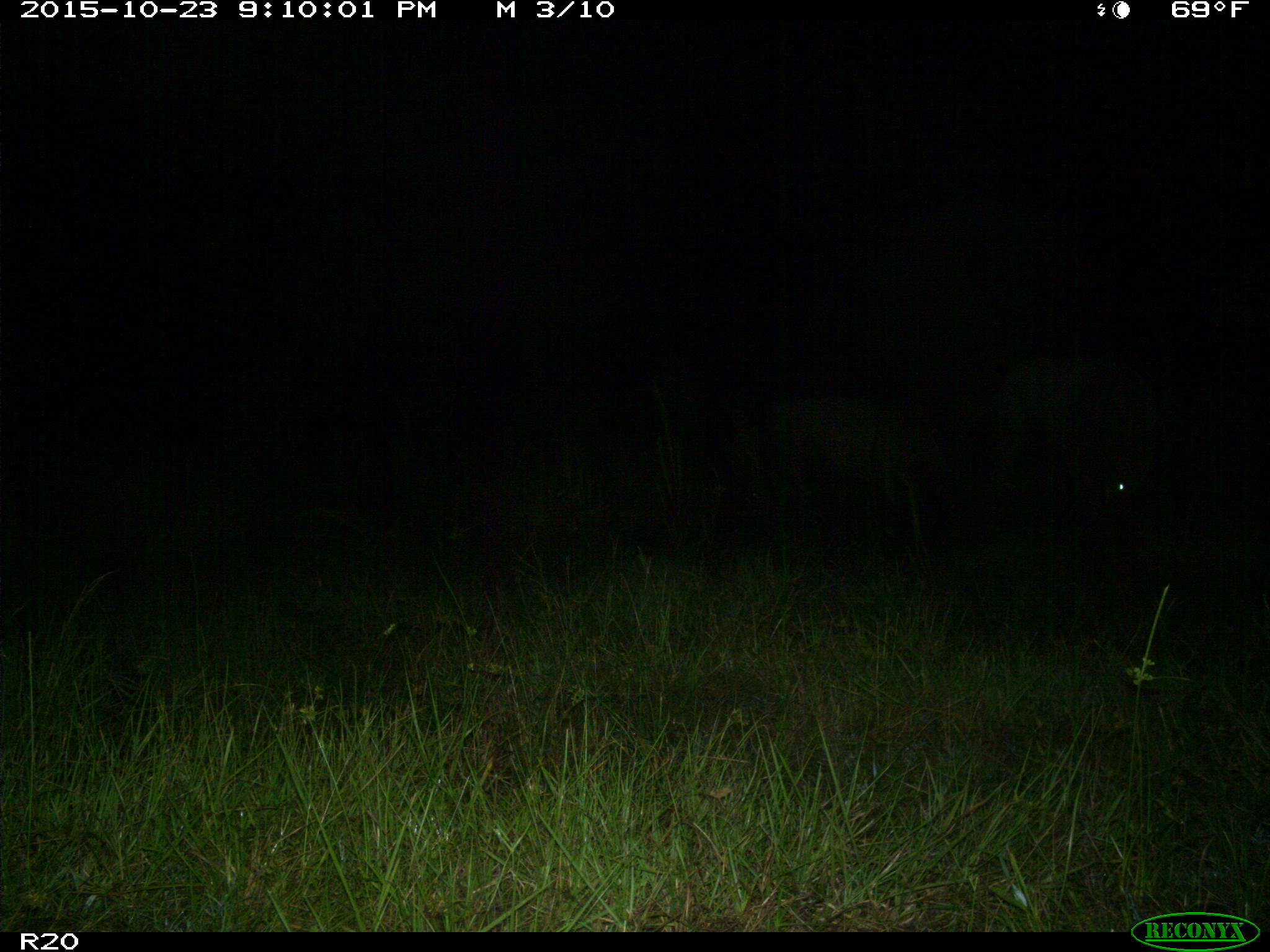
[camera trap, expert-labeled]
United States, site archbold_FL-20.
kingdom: Animalia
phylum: Chordata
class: Mammalia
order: Artiodactyla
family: Bovidae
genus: Bos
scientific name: Bos taurus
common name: domestic cow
Bos taurus (domestic cow).